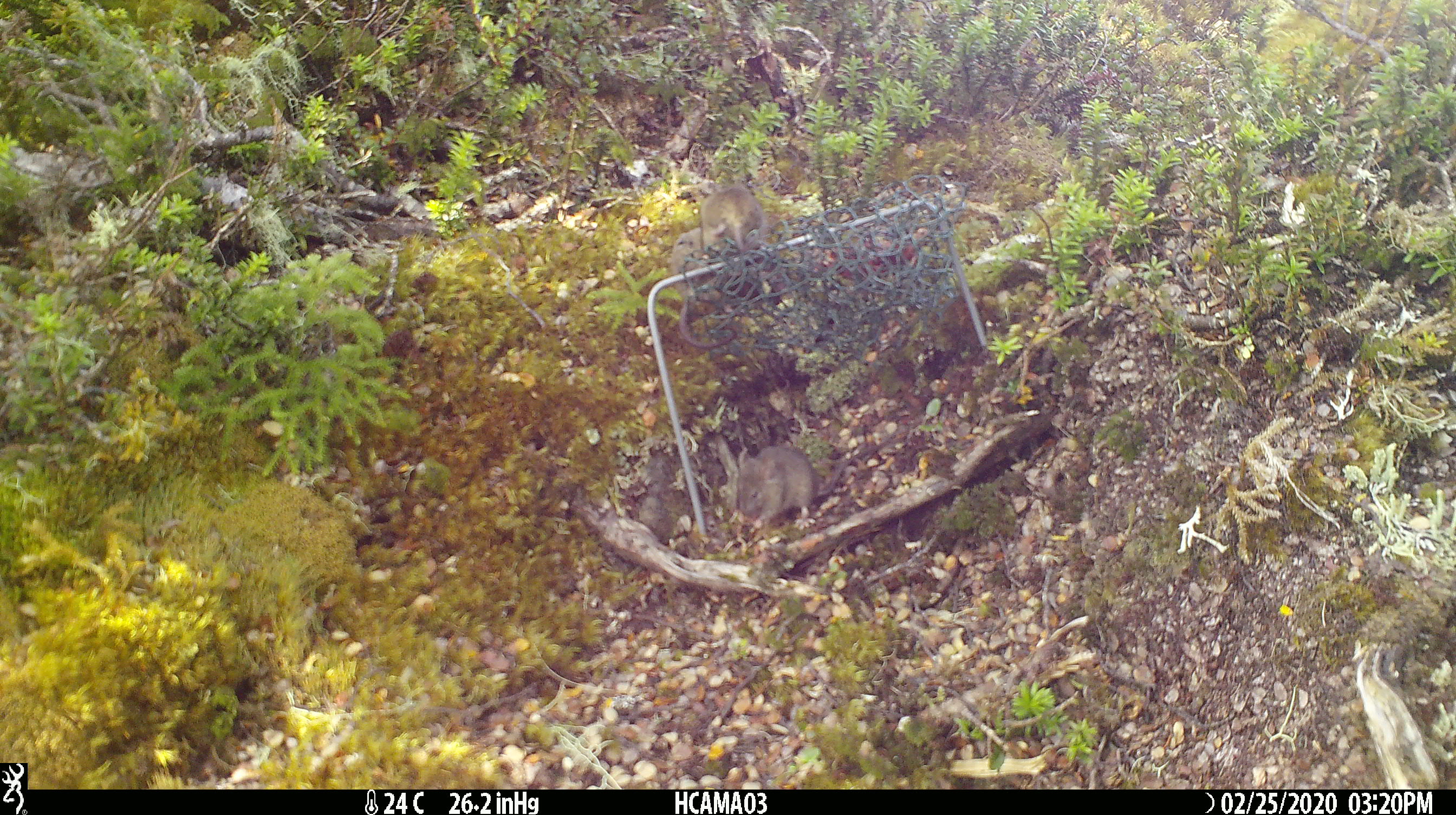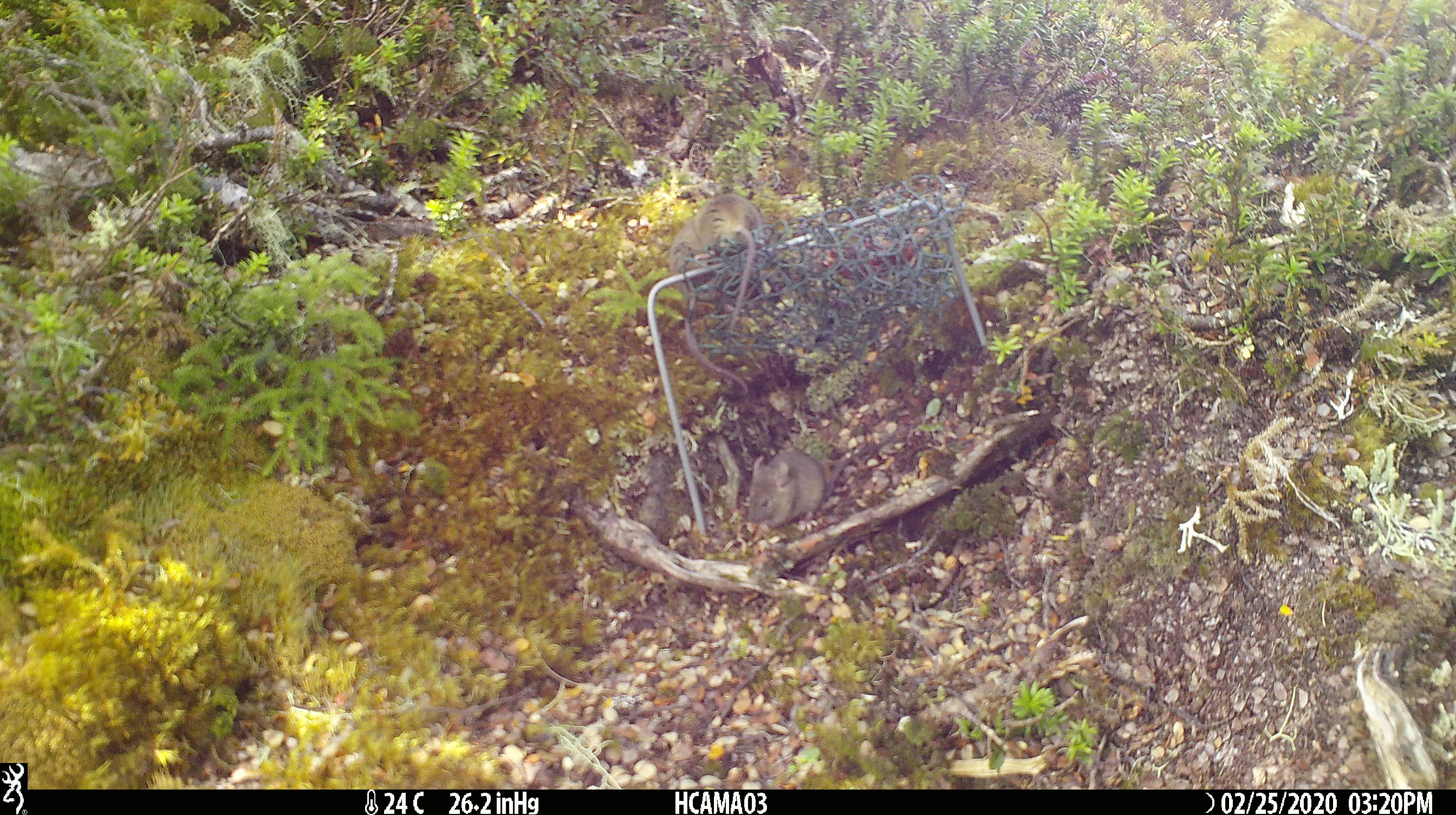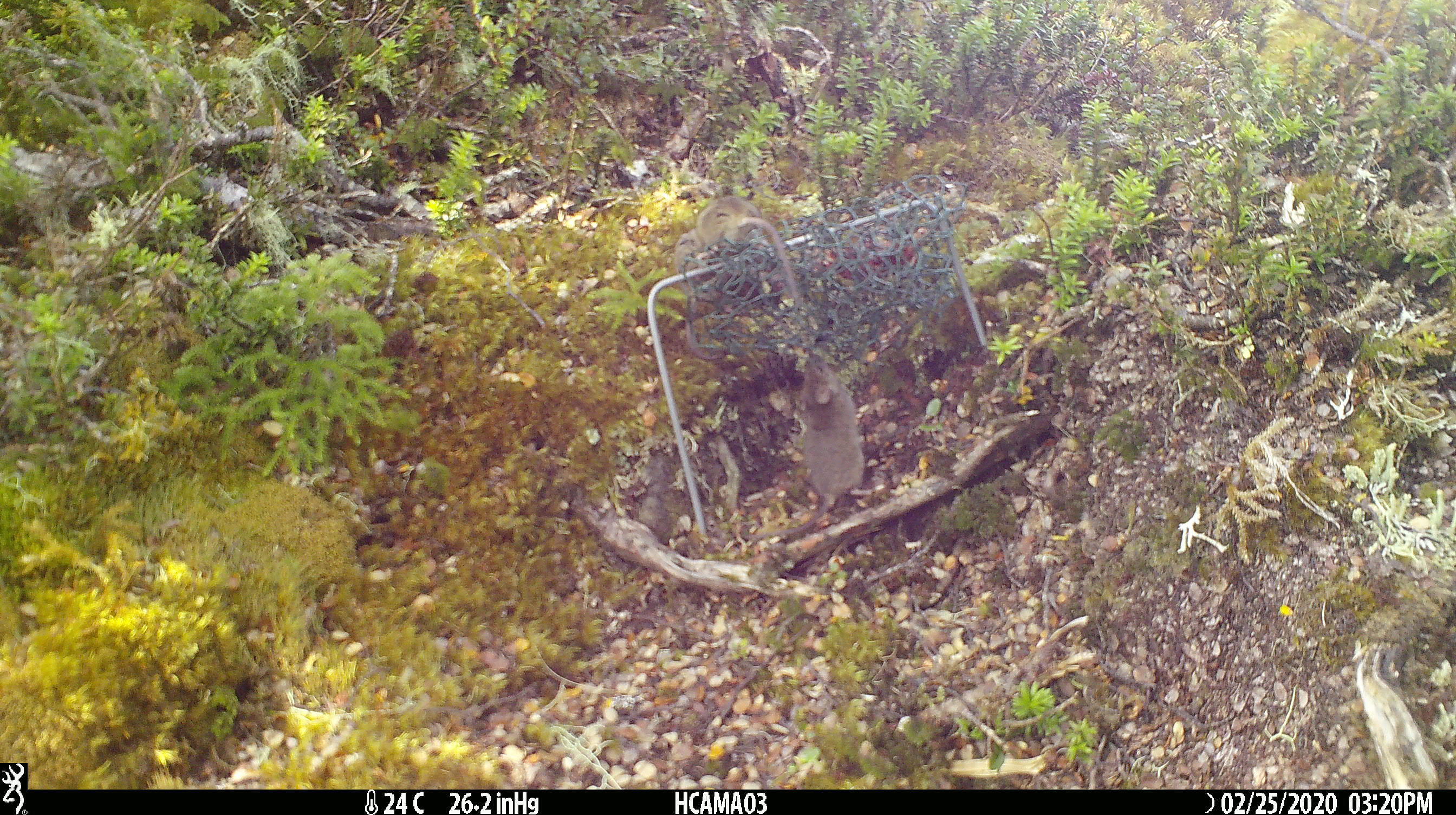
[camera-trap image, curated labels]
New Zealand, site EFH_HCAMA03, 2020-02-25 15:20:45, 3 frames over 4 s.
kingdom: Animalia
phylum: Chordata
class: Mammalia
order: Rodentia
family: Muridae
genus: Mus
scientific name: Mus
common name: mouse